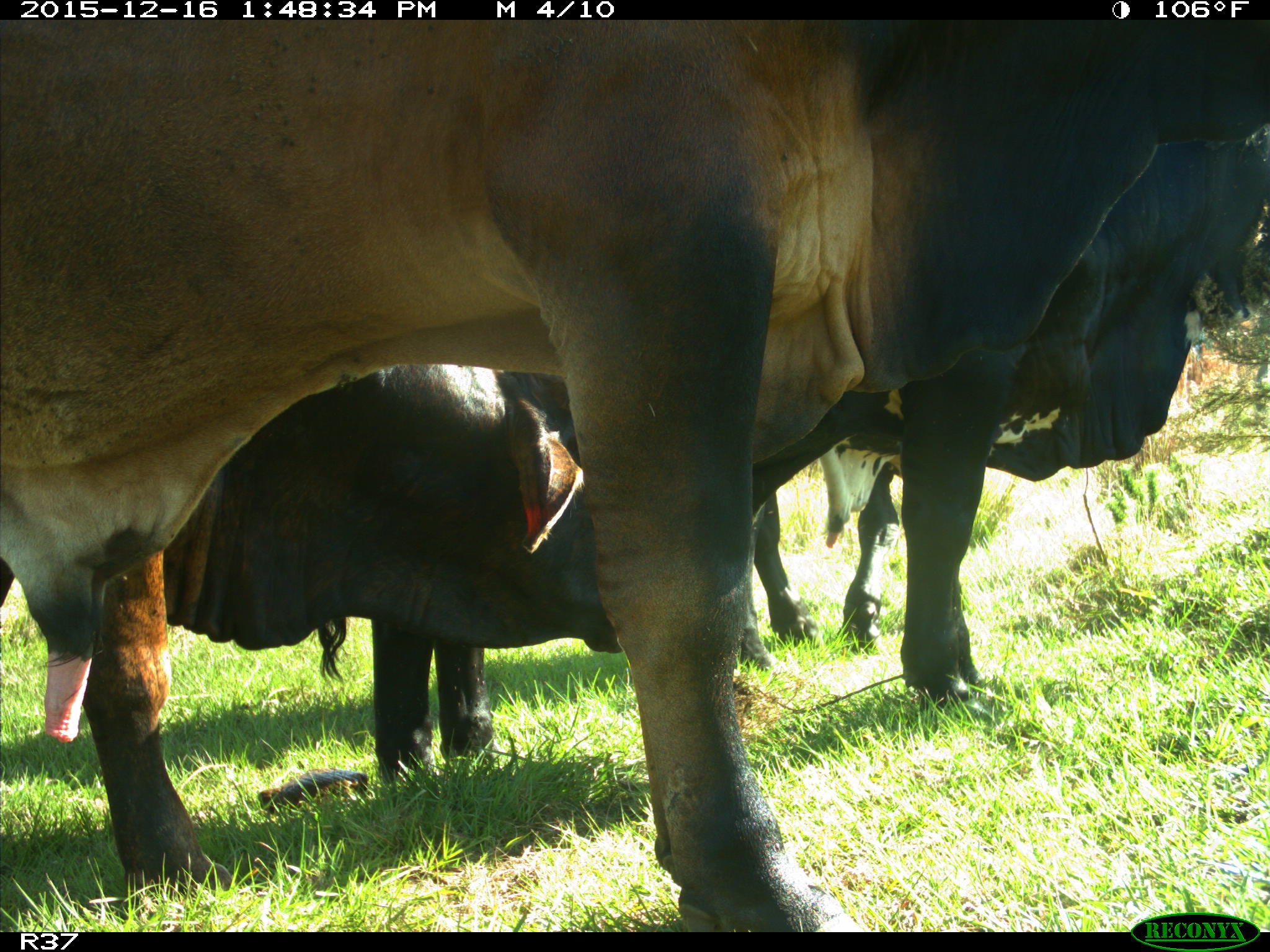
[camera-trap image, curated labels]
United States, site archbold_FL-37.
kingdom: Animalia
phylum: Chordata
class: Mammalia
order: Artiodactyla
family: Bovidae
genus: Bos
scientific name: Bos taurus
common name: domestic cow